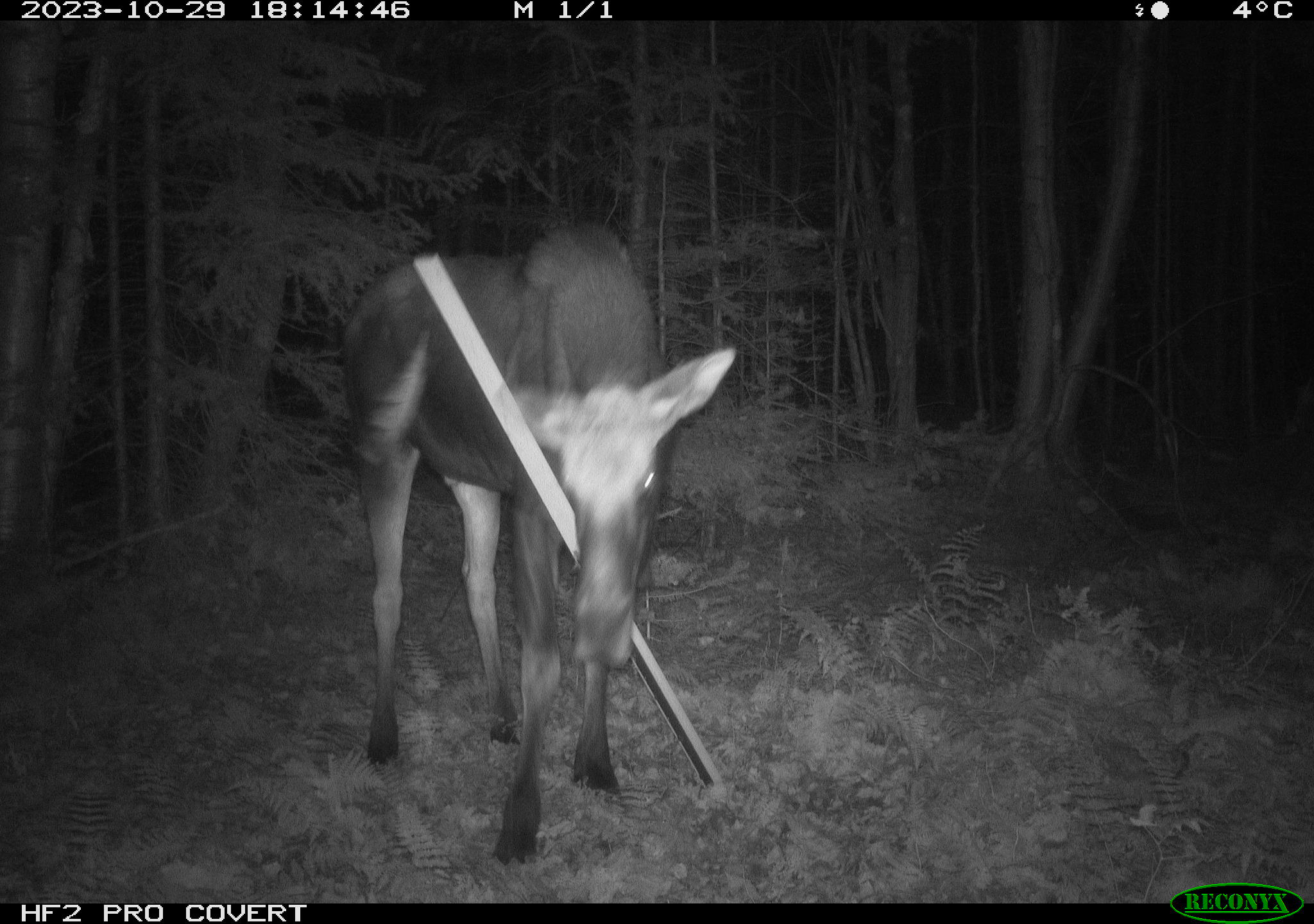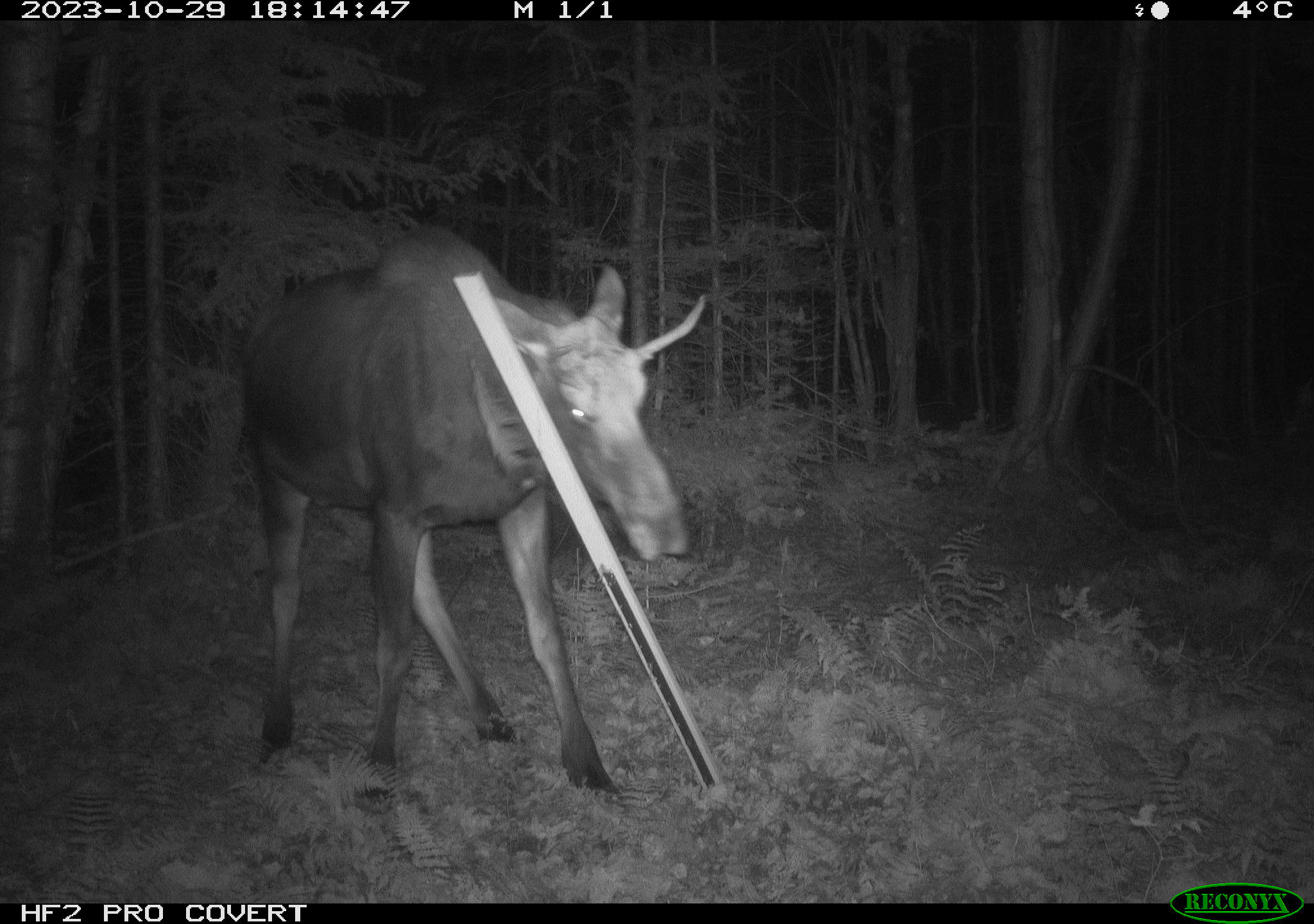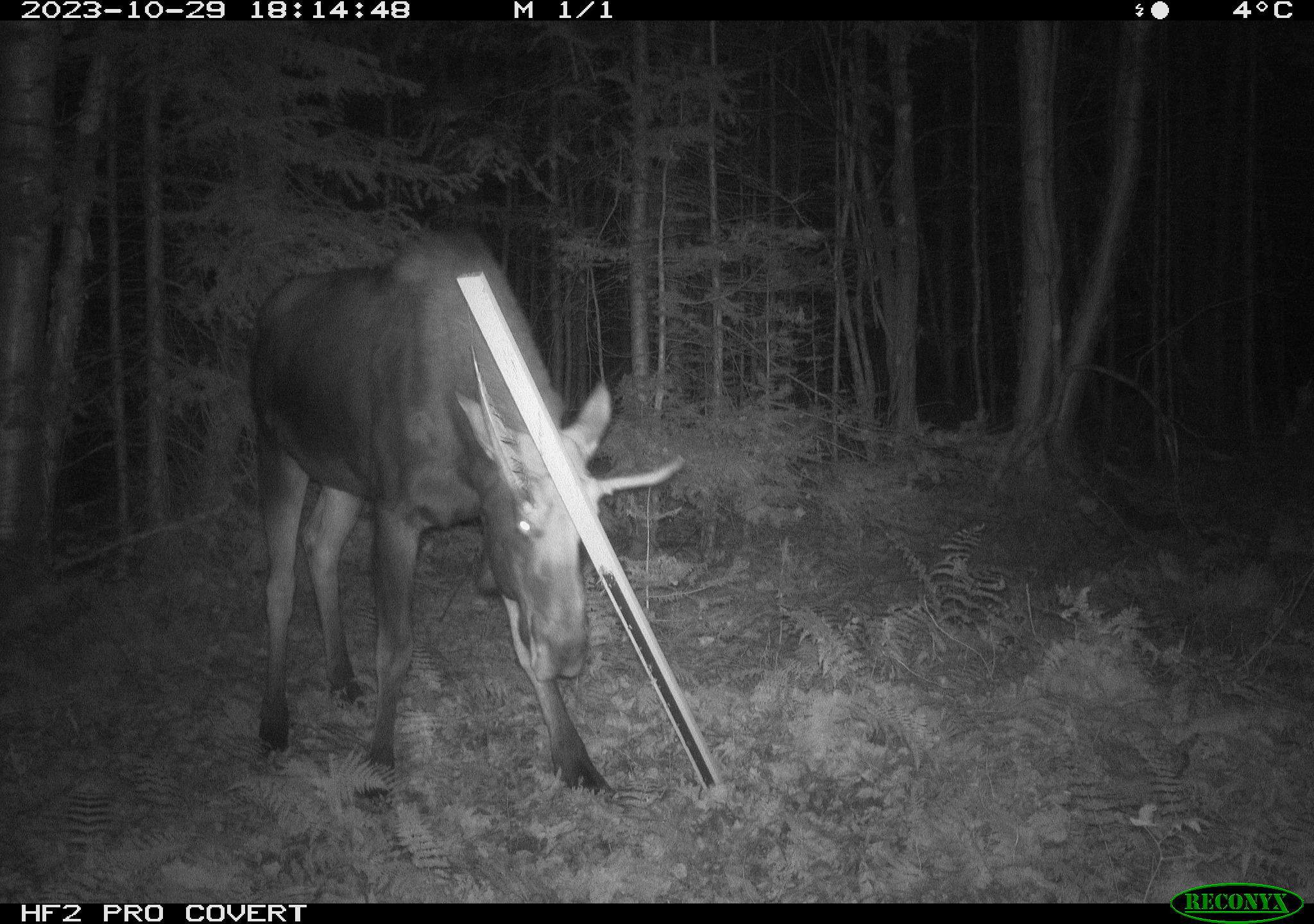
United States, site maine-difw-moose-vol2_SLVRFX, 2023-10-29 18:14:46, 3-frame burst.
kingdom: Animalia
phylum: Chordata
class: Mammalia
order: Artiodactyla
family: Cervidae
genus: Alces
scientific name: Alces alces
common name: moose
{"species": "moose (Alces alces)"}